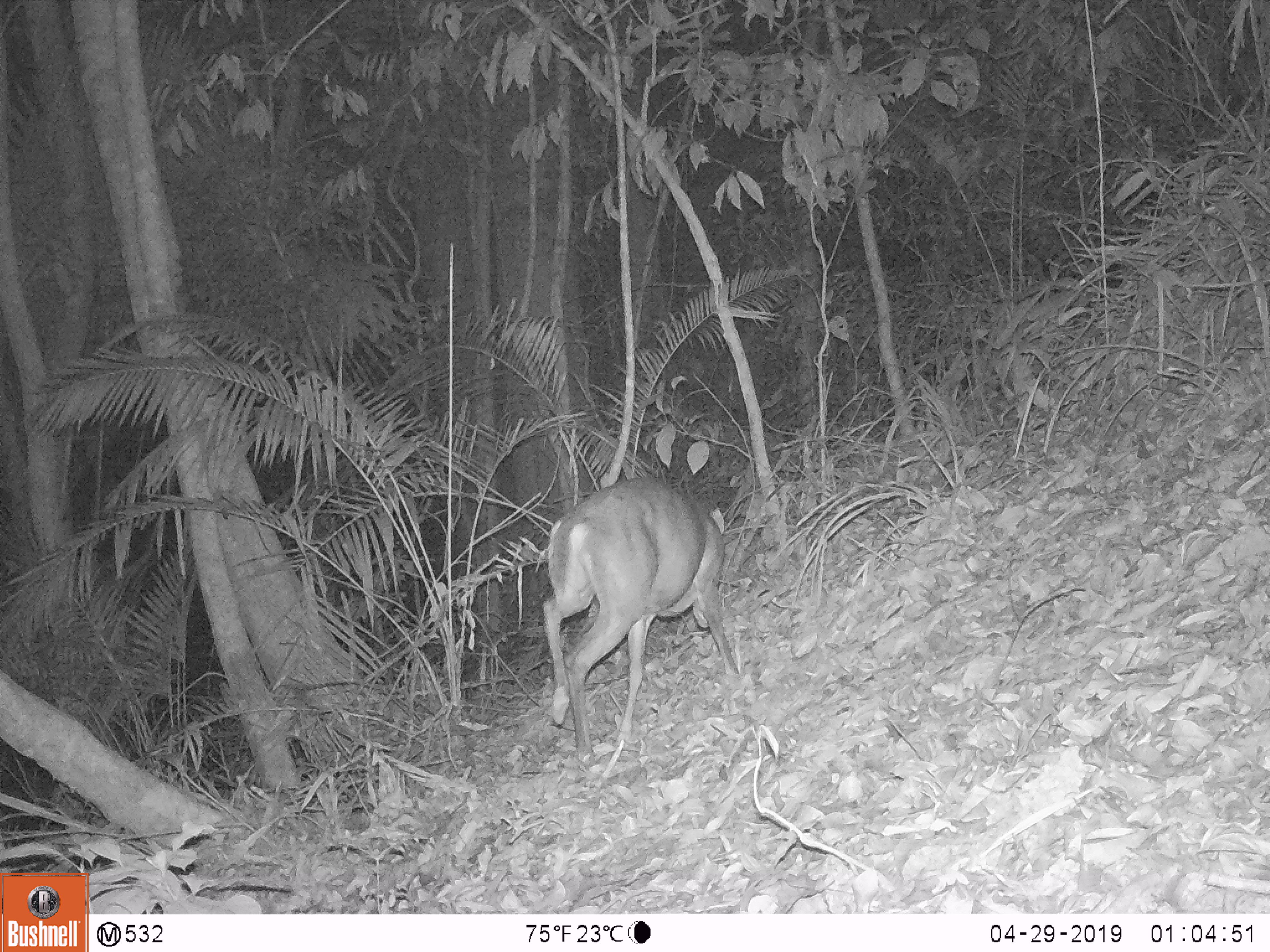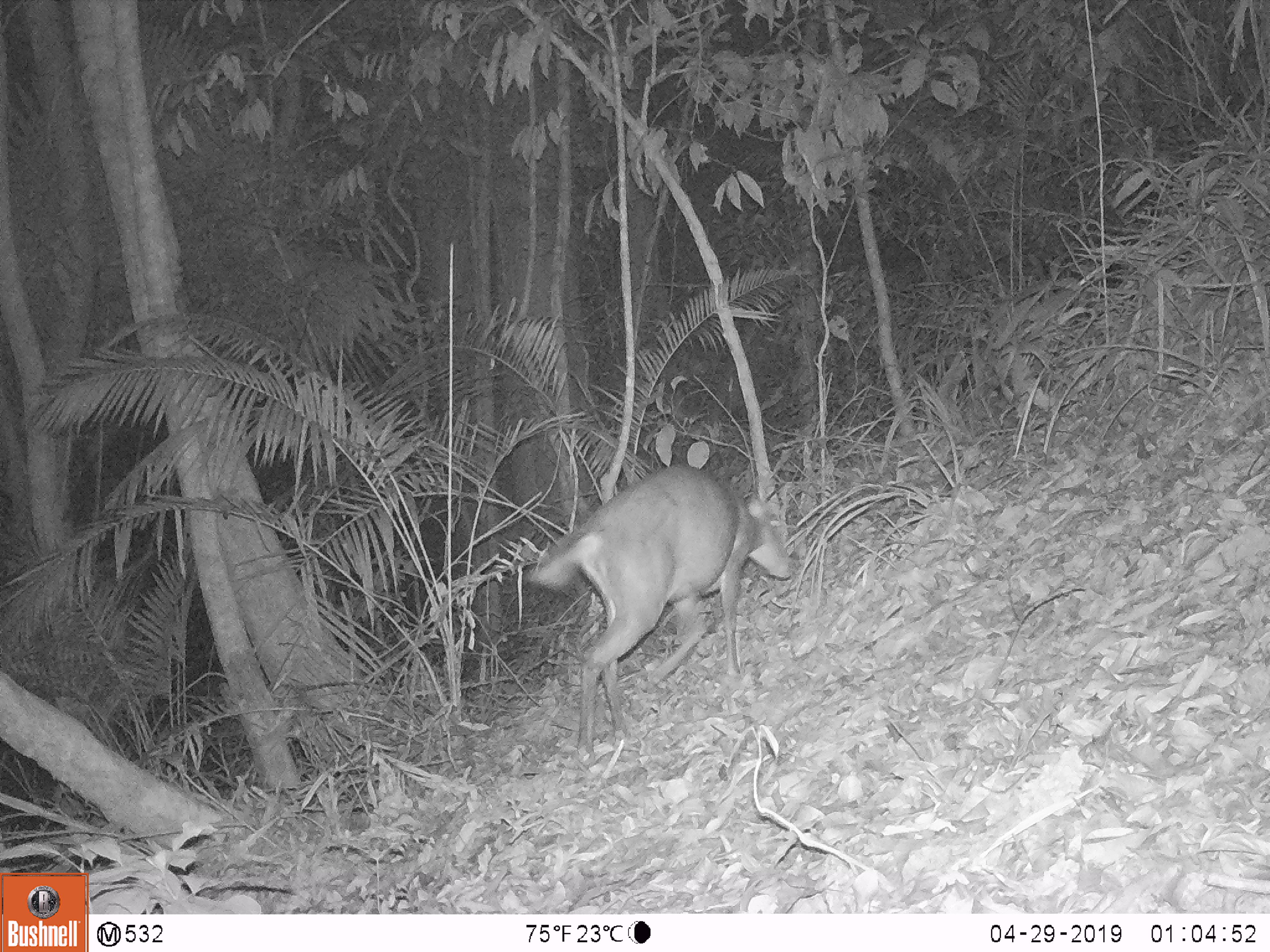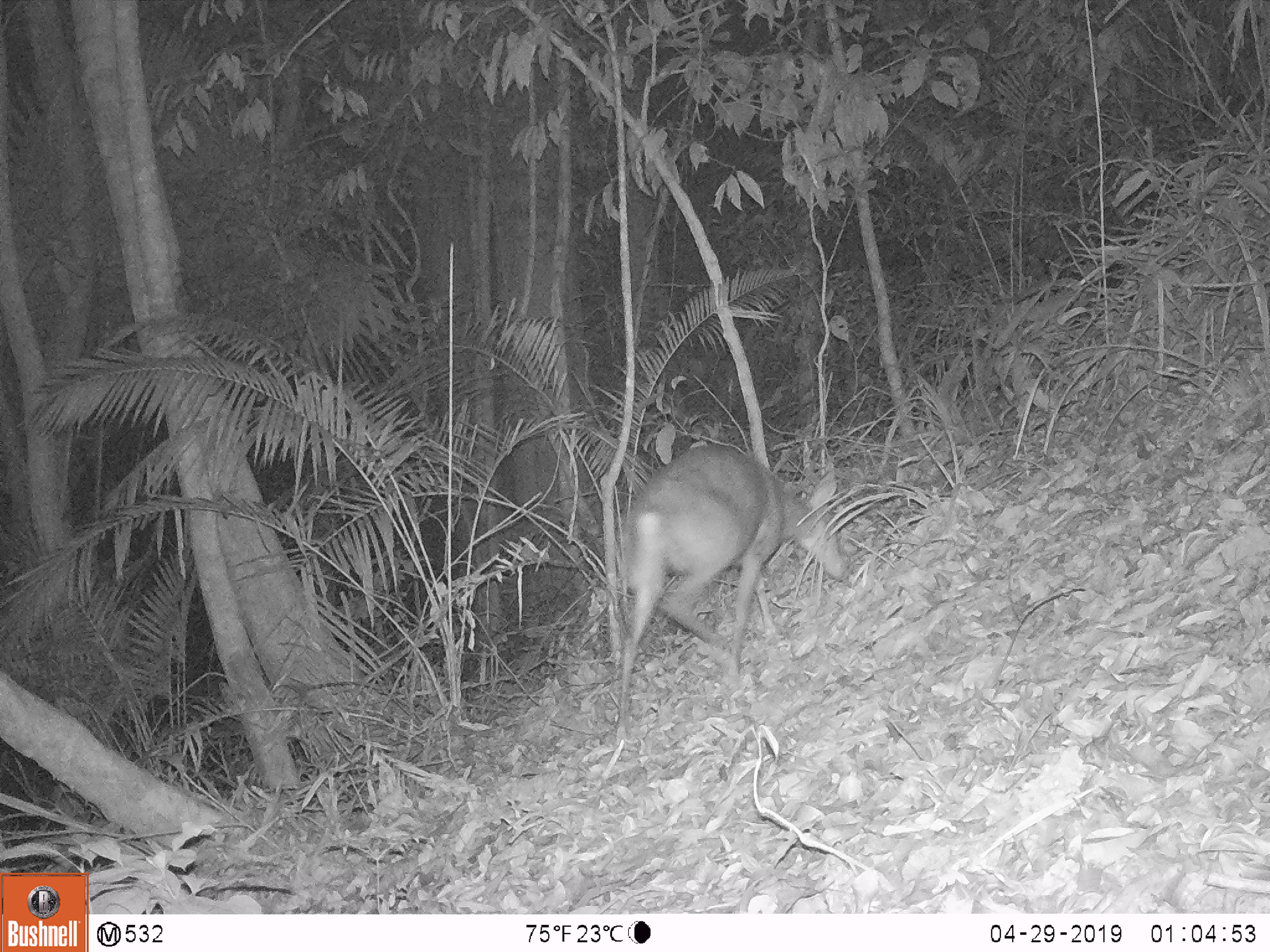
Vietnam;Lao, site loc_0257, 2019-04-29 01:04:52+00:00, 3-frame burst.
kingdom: Animalia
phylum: Chordata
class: Mammalia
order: Artiodactyla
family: Cervidae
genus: Muntiacus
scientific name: Muntiacus rooseveltorum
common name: roosevelt's muntjac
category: roosevelts muntjac group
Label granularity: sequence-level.